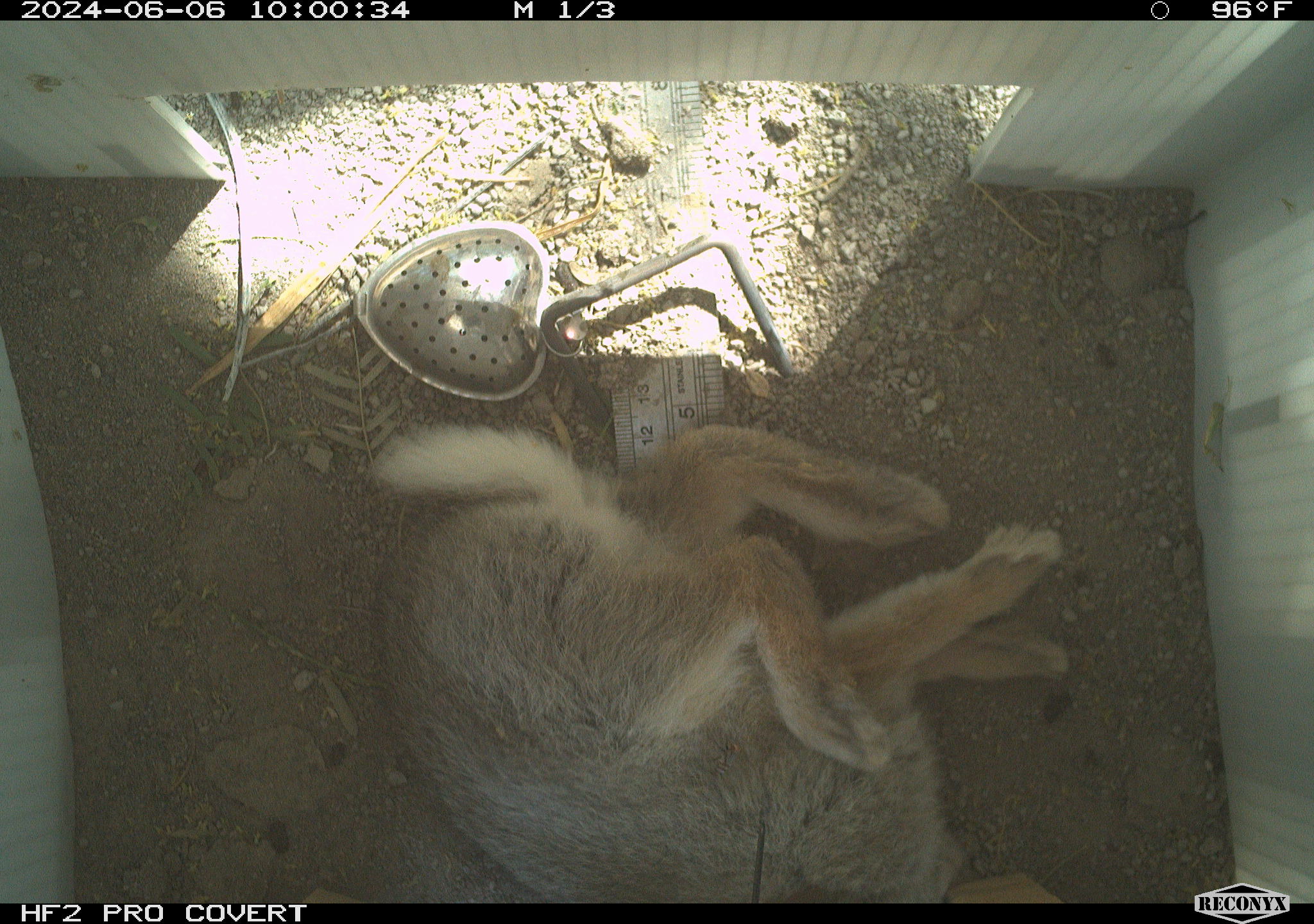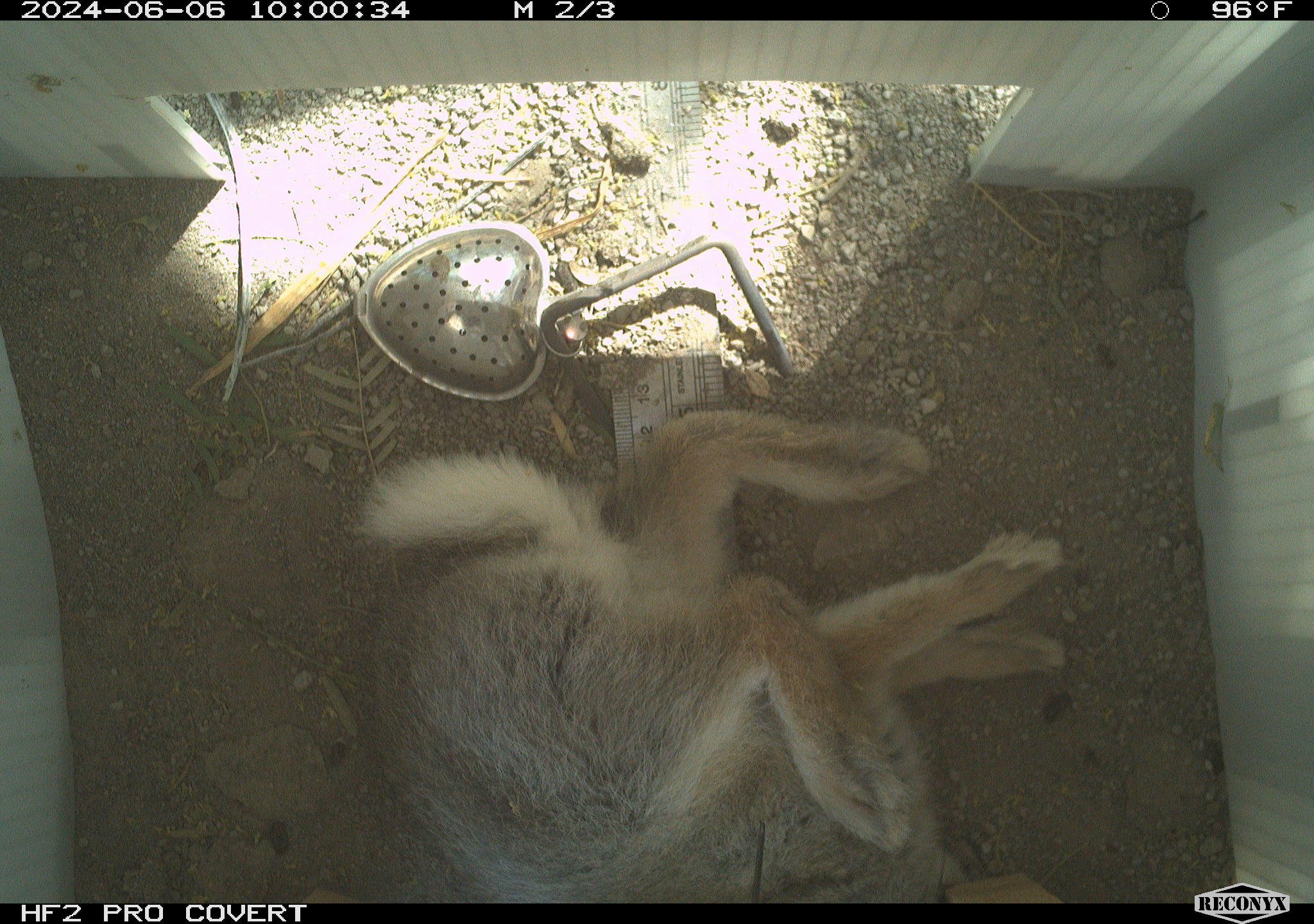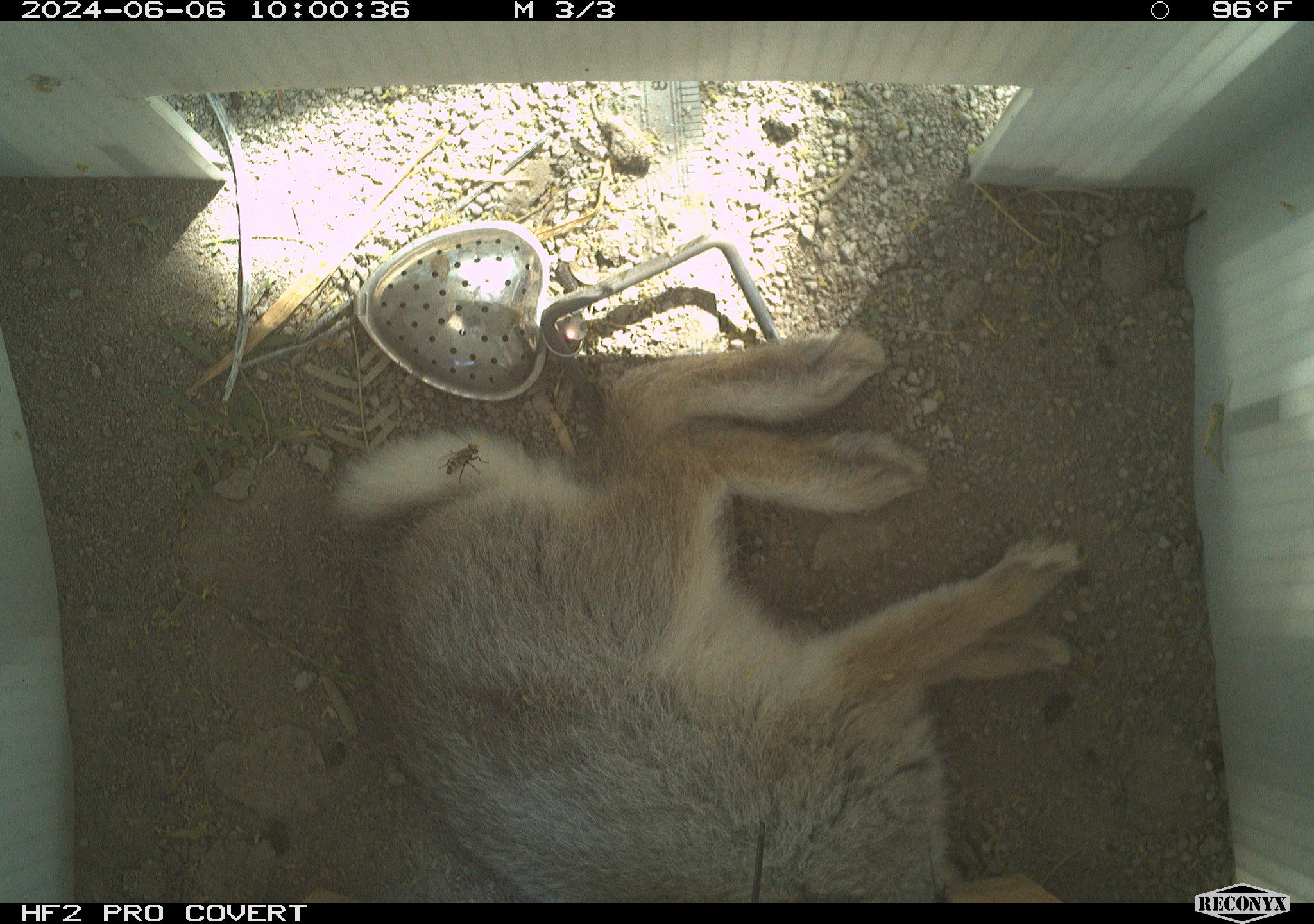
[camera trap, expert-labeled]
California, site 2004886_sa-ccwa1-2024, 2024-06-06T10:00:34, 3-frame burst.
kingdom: Animalia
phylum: Chordata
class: Mammalia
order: Lagomorpha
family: Leporidae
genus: Sylvilagus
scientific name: Sylvilagus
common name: cottontail rabbits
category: sylvilagus species